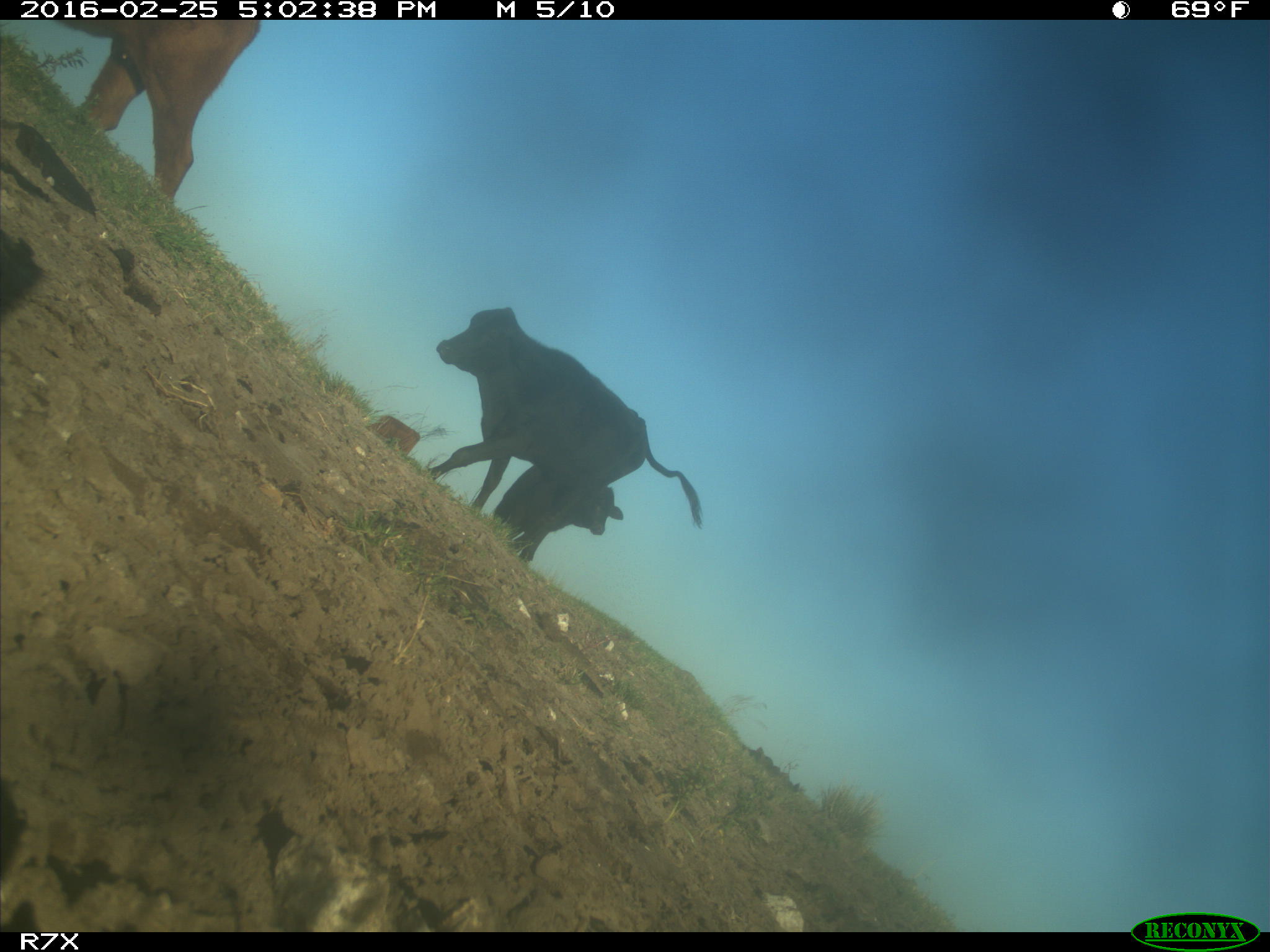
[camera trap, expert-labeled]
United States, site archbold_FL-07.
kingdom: Animalia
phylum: Chordata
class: Mammalia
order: Artiodactyla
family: Bovidae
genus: Bos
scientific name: Bos taurus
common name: domestic cow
Bos taurus (domestic cow).